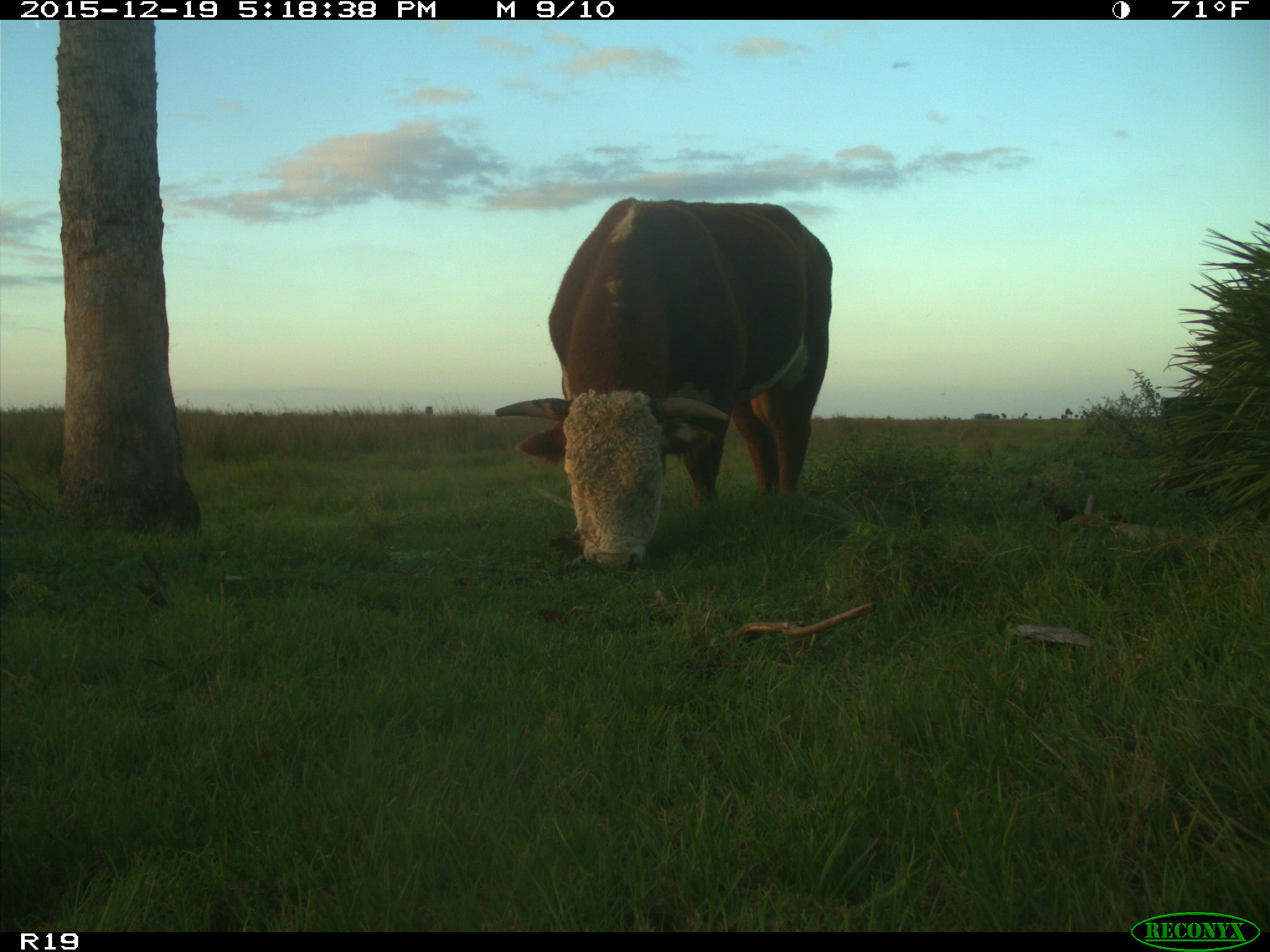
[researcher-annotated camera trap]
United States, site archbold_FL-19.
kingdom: Animalia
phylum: Chordata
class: Mammalia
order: Artiodactyla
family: Bovidae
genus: Bos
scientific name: Bos taurus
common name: domestic cow